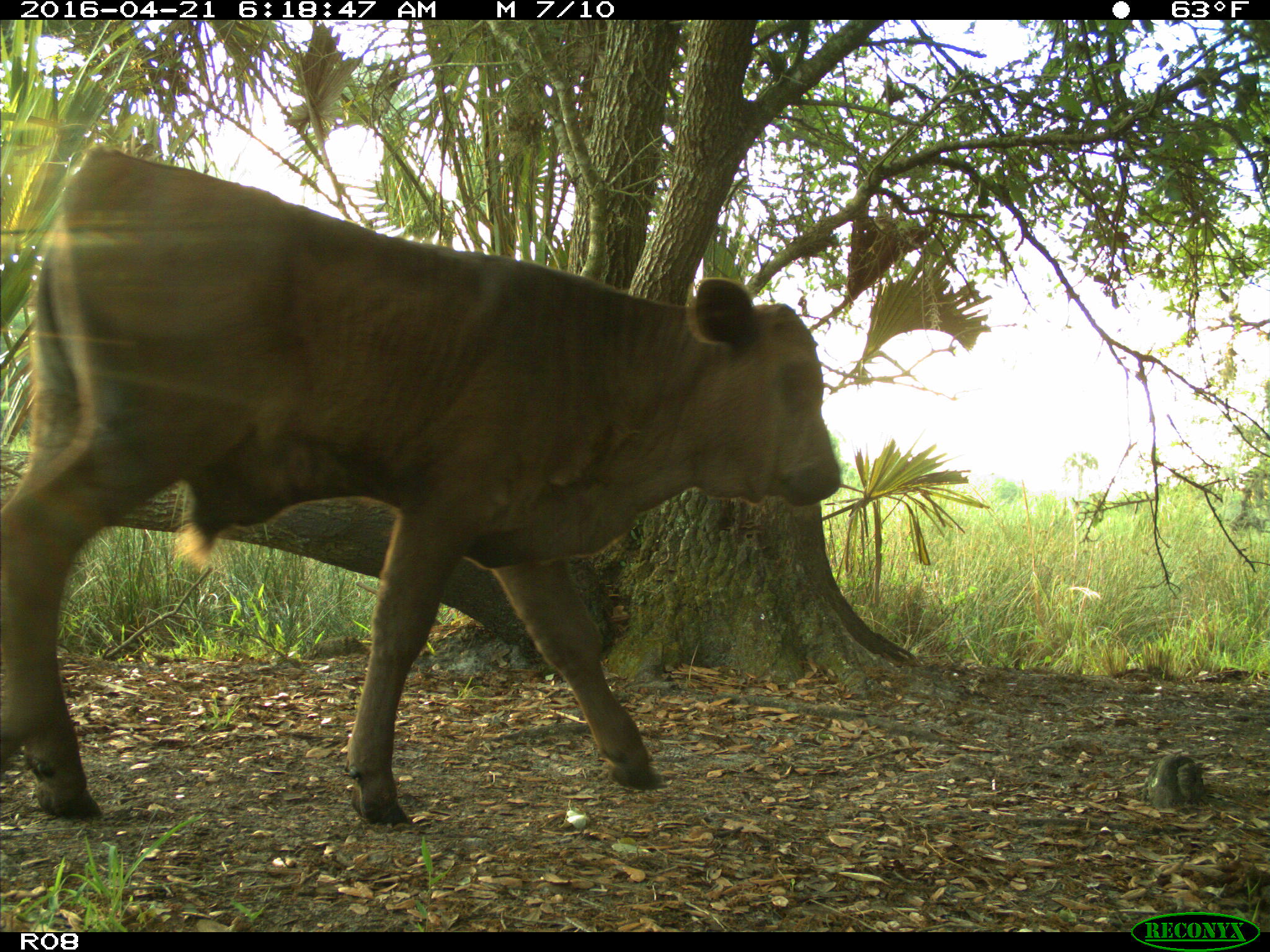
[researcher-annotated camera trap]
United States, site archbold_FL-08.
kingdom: Animalia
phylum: Chordata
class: Mammalia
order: Artiodactyla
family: Bovidae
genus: Bos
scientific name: Bos taurus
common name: domestic cow